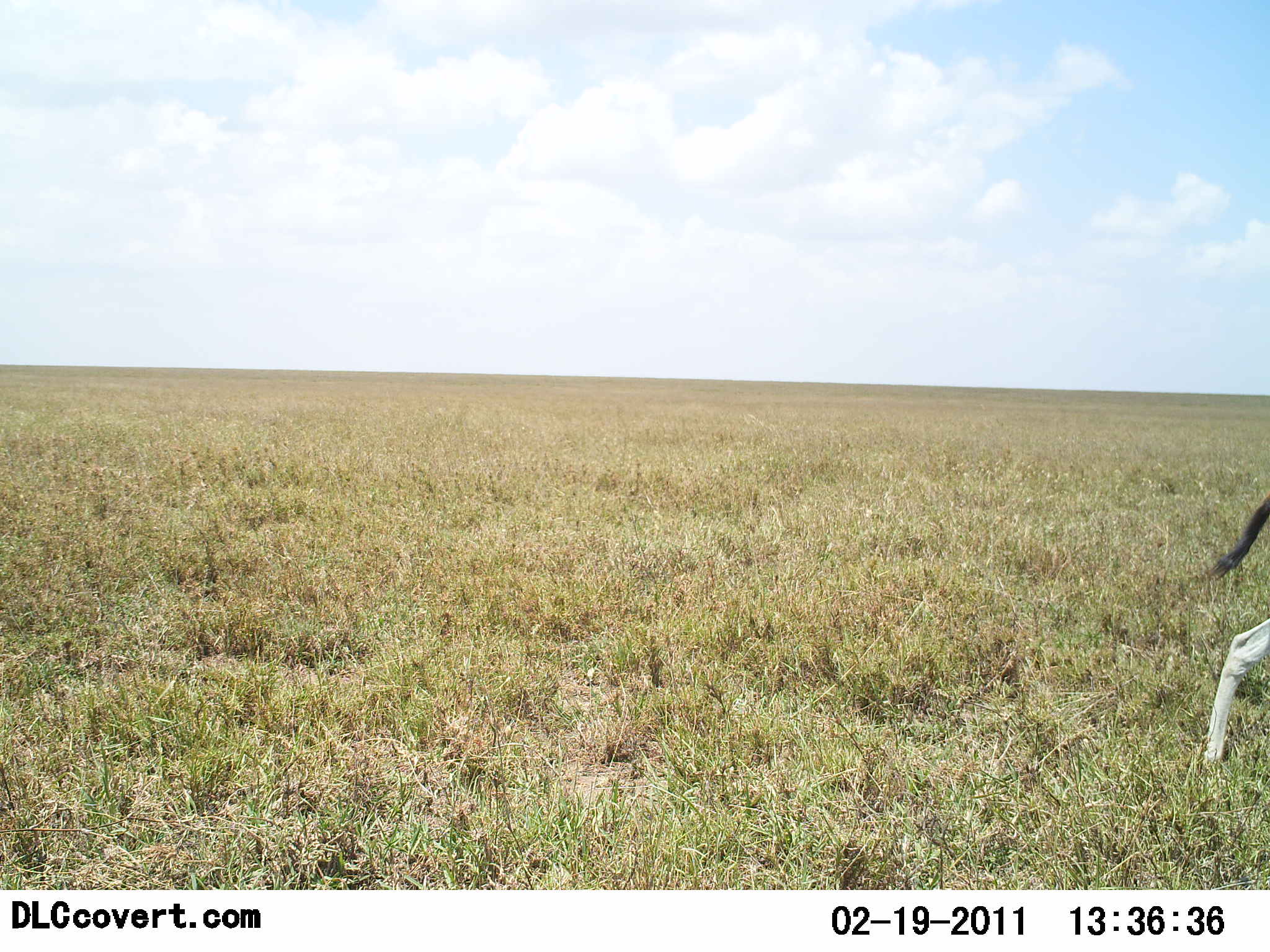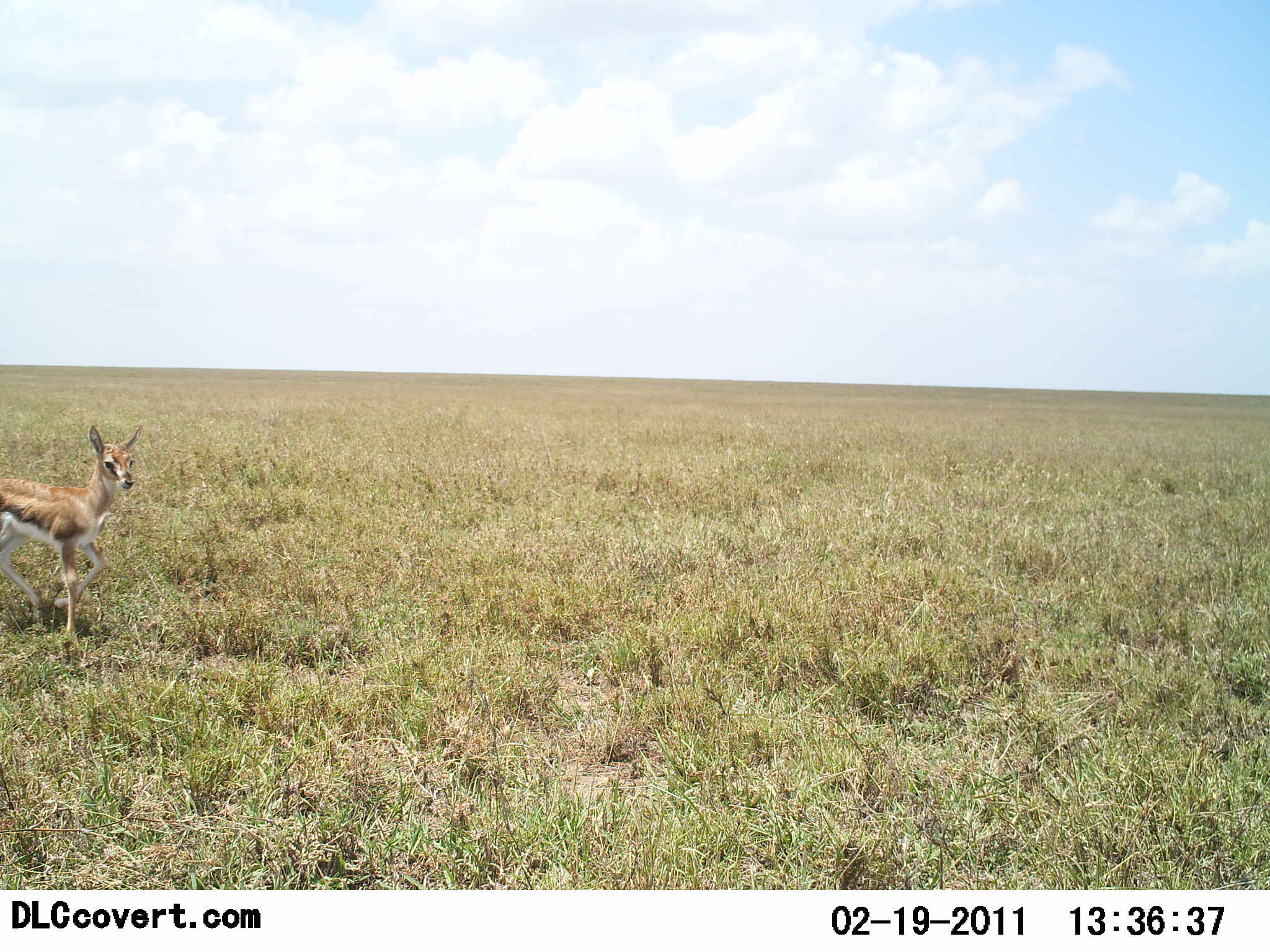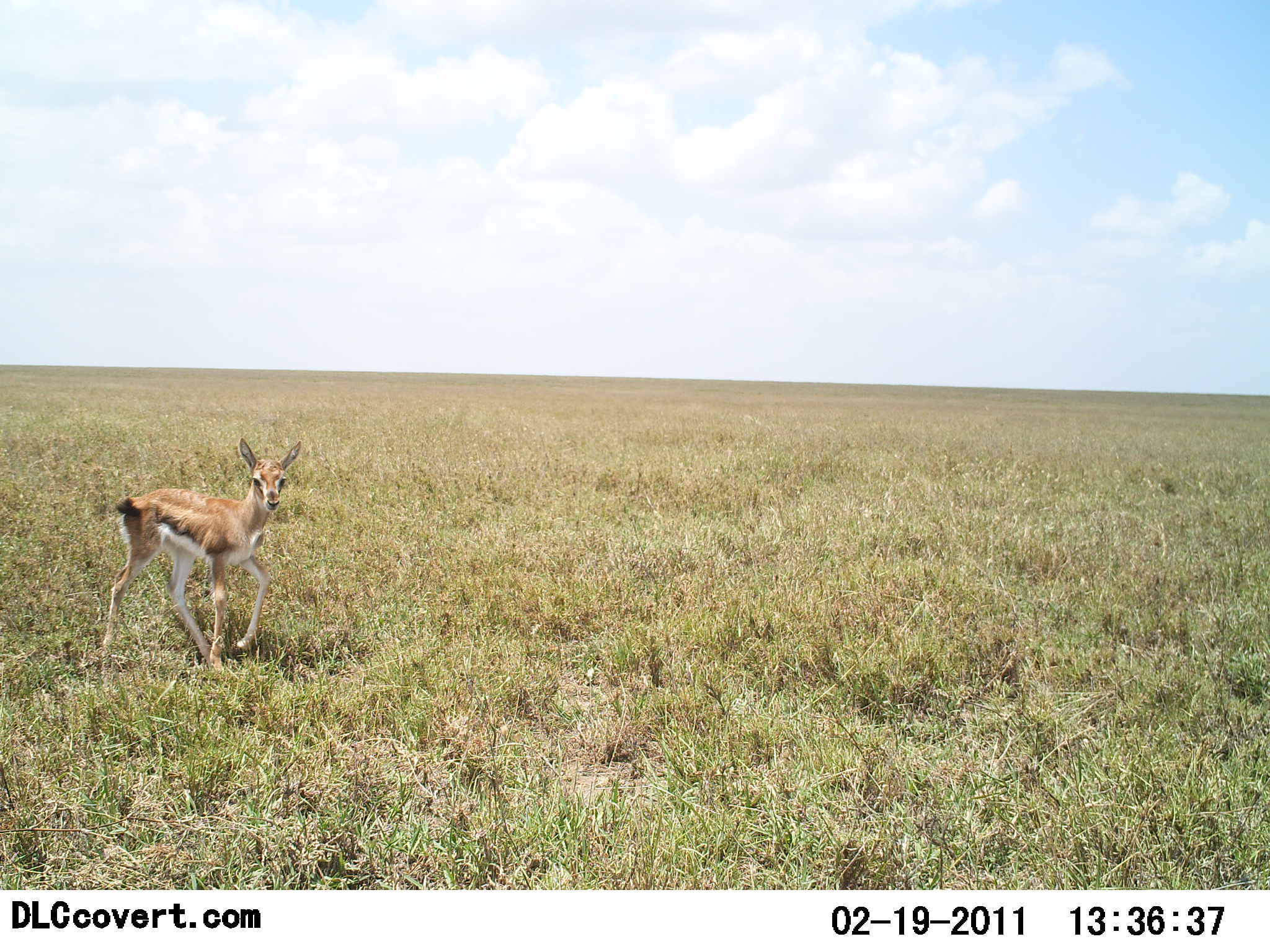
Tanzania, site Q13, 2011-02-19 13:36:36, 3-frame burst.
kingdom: Animalia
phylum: Chordata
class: Mammalia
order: Artiodactyla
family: Bovidae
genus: Eudorcas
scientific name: Eudorcas thomsonii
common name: thomson's gazelle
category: gazellethomsons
Gazellethomsons (thomson's gazelle) (Eudorcas thomsonii), count 1. Behavior (volunteer vote fractions): standing 18%, resting 0%, moving 82%, interacting 0%. Young present (vote fraction): 55%. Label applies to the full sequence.